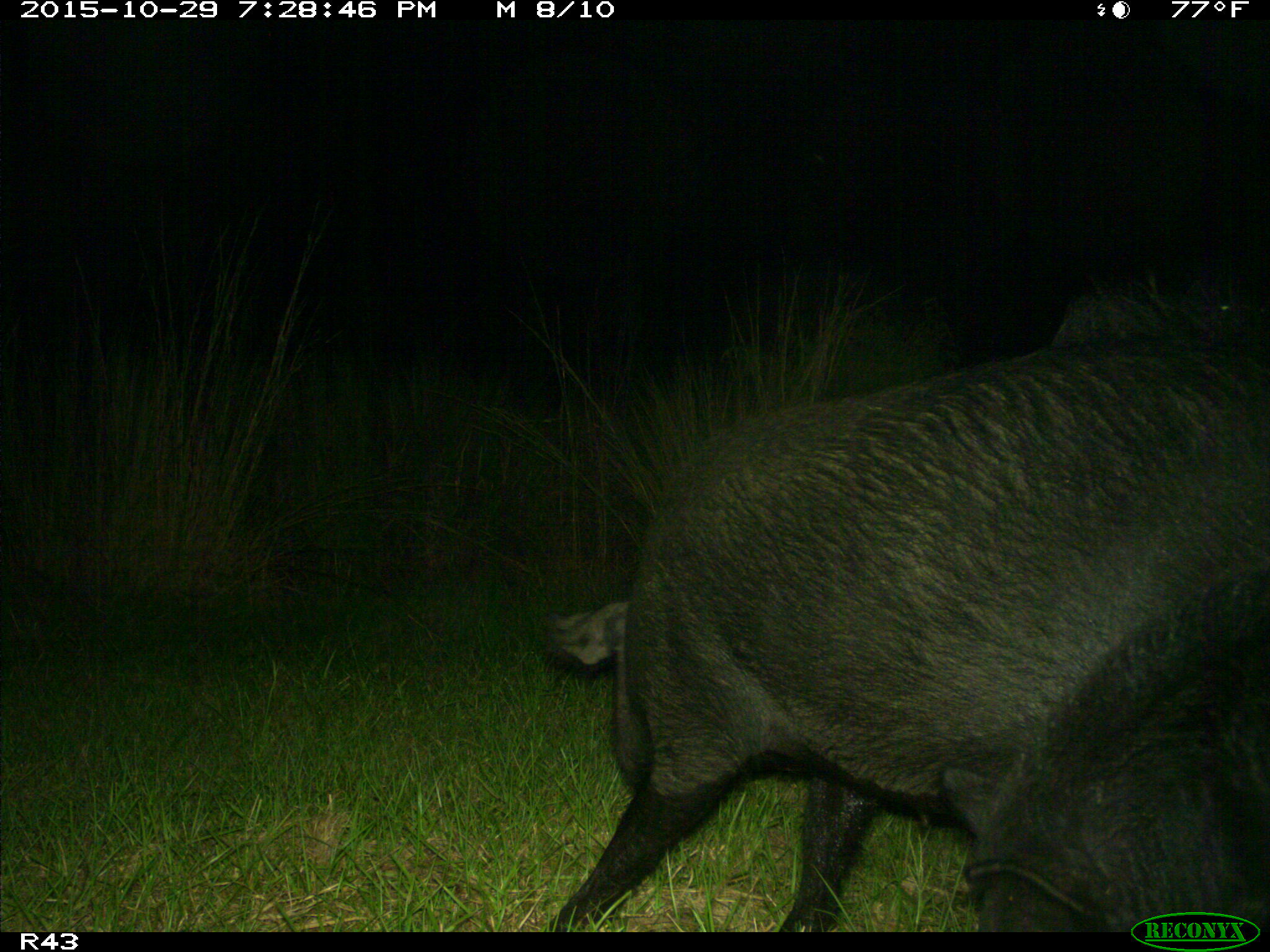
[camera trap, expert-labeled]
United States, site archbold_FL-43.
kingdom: Animalia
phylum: Chordata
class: Mammalia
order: Artiodactyla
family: Suidae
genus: Sus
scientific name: Sus scrofa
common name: wild boar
Sus scrofa (wild boar).